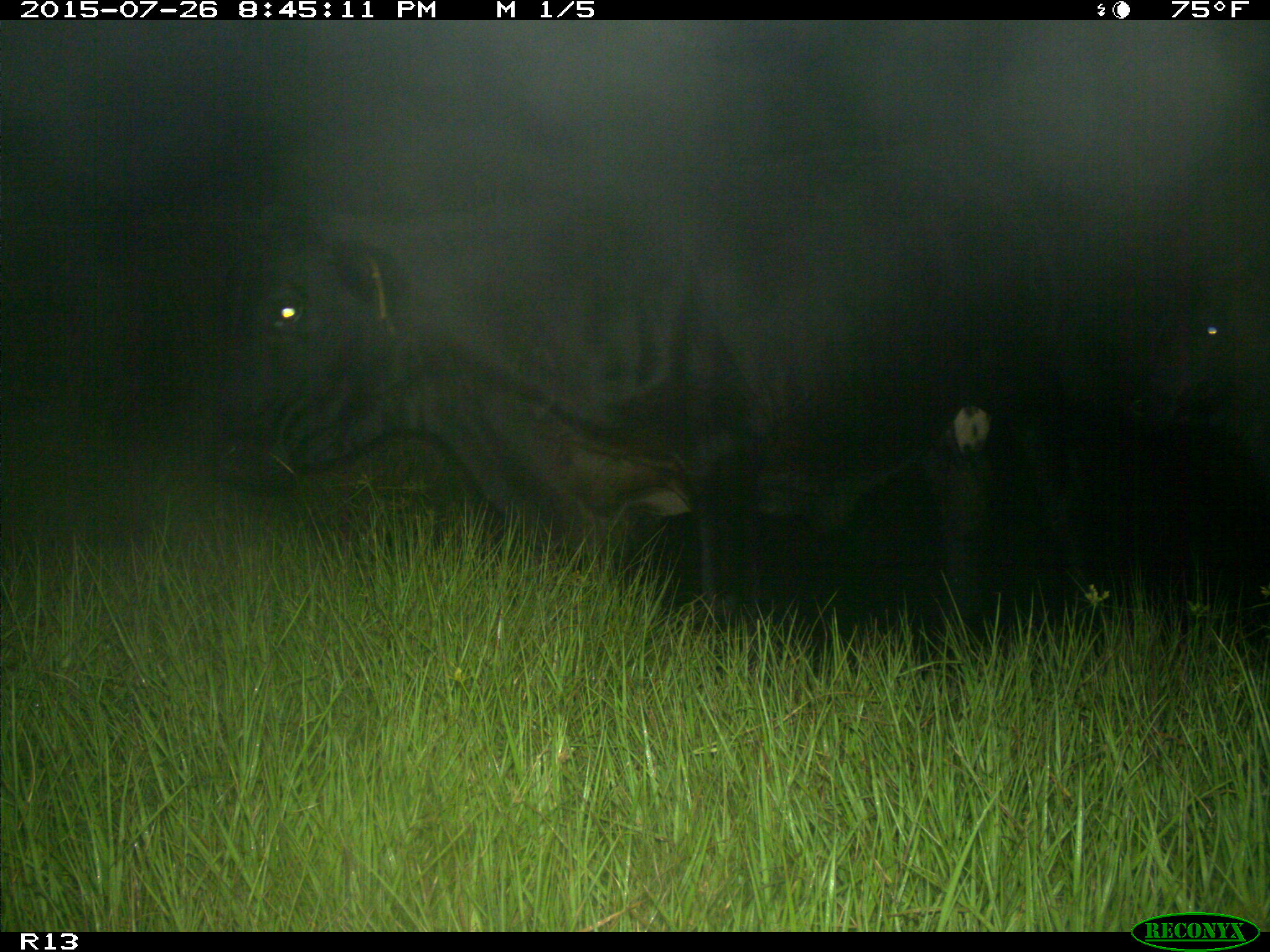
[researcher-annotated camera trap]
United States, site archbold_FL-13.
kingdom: Animalia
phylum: Chordata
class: Mammalia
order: Artiodactyla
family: Bovidae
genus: Bos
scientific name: Bos taurus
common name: domestic cow